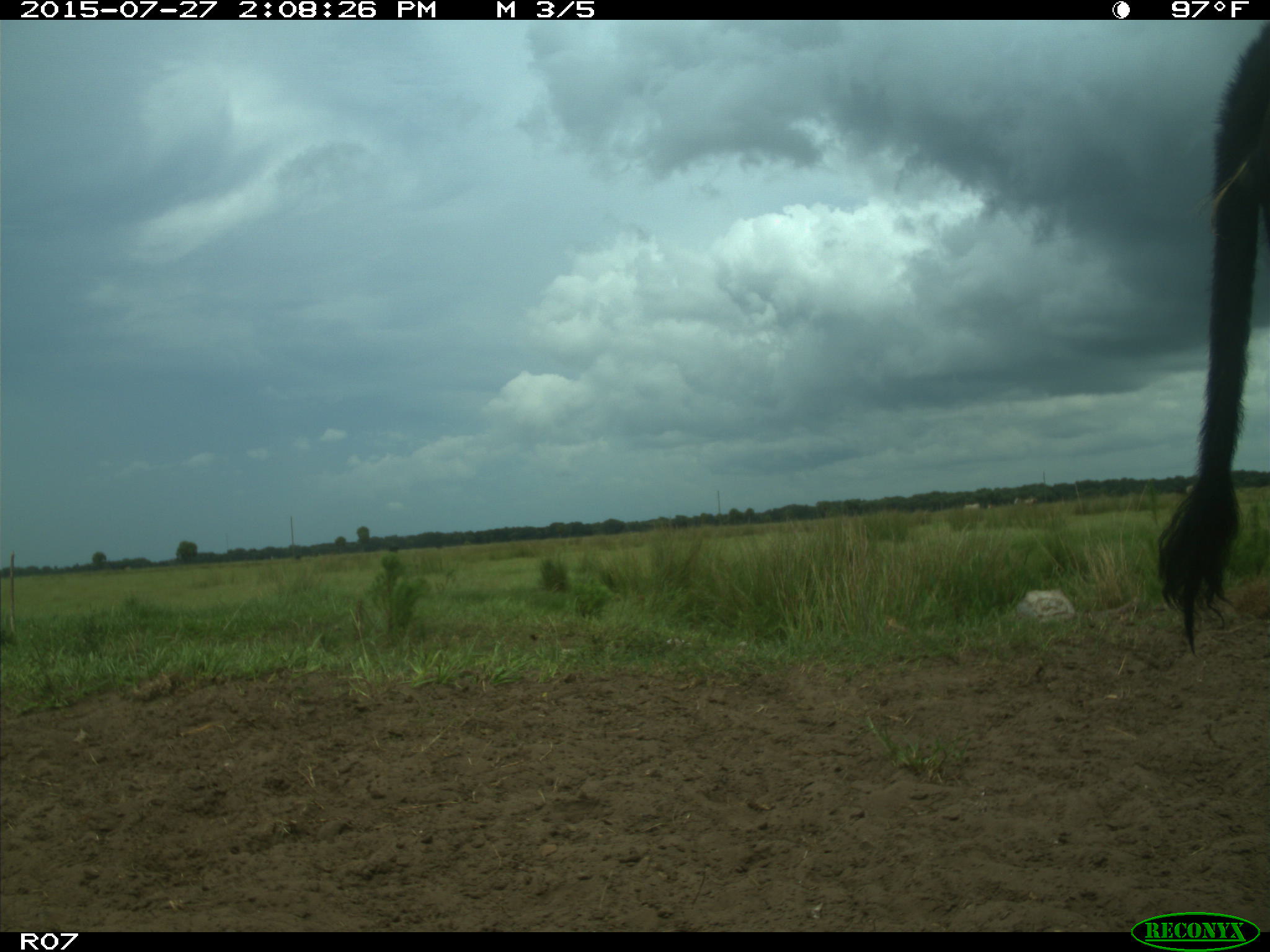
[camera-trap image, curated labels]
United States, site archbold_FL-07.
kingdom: Animalia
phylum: Chordata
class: Mammalia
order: Artiodactyla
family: Bovidae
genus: Bos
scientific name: Bos taurus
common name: domestic cow